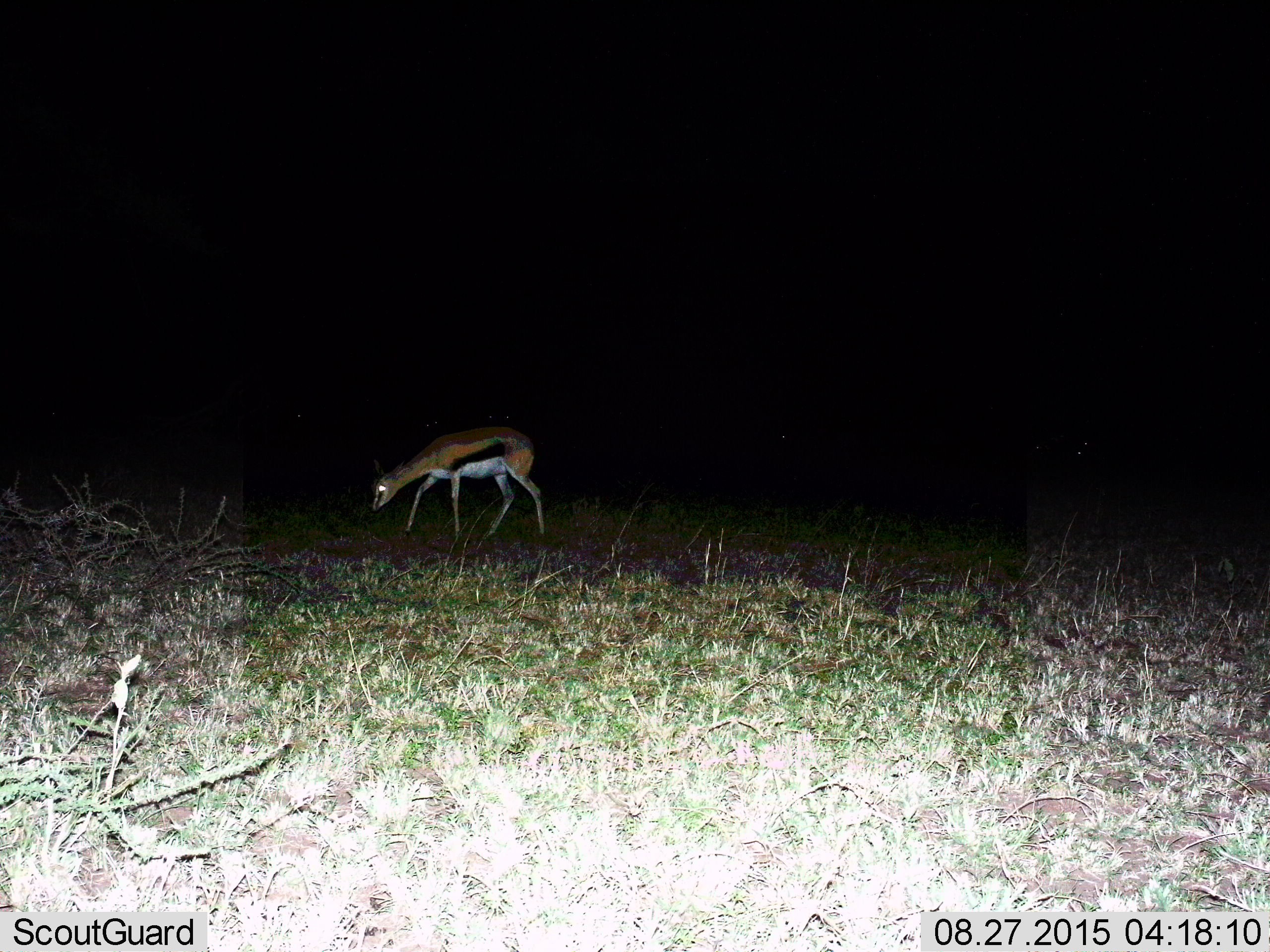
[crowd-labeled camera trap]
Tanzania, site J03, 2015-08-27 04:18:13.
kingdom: Animalia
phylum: Chordata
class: Mammalia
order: Artiodactyla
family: Bovidae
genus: Eudorcas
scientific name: Eudorcas thomsonii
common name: thomson's gazelle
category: gazellethomsons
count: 1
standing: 22%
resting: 0%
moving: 0%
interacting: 0%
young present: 0%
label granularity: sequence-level